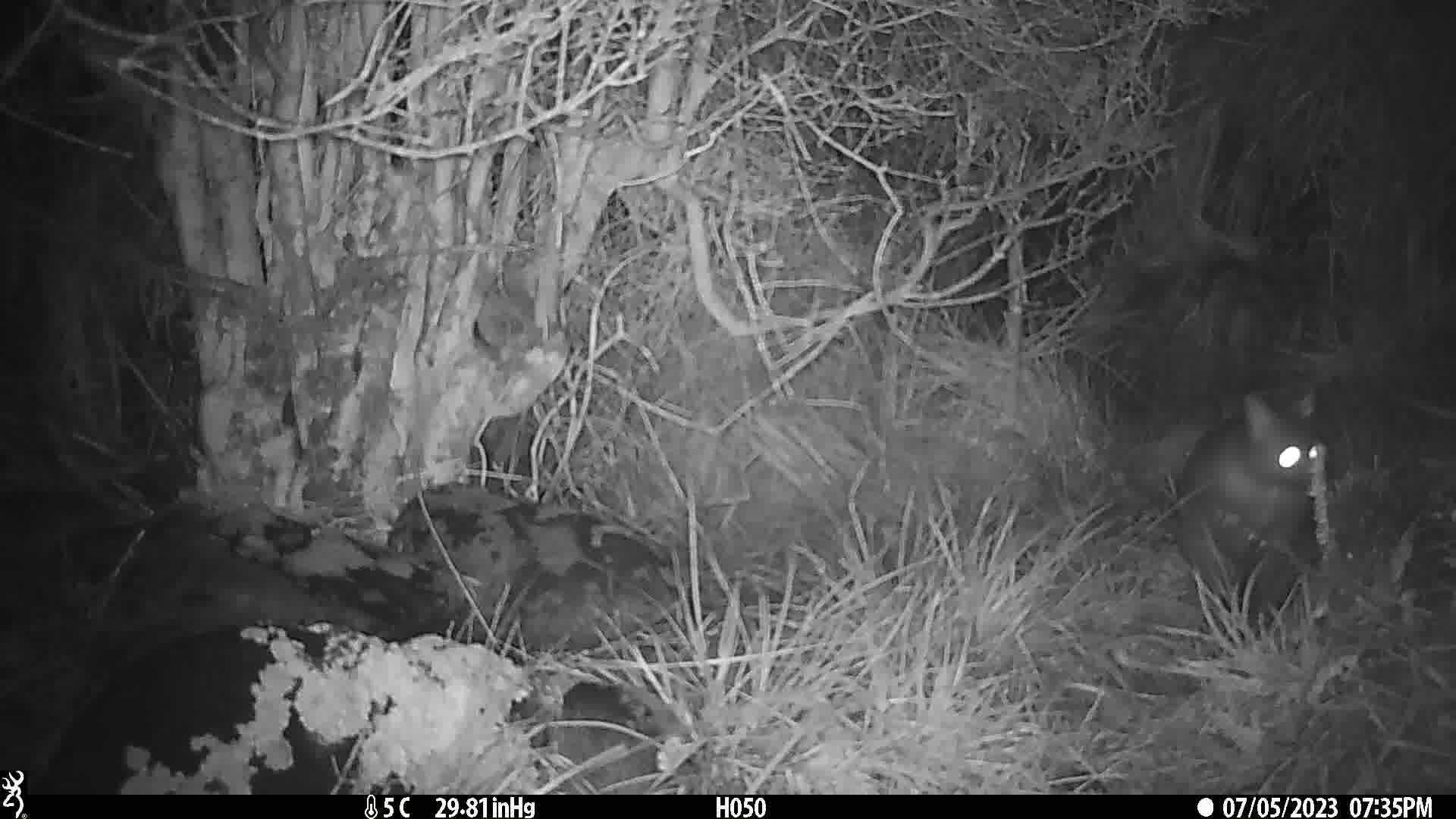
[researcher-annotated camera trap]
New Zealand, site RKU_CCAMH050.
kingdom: Animalia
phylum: Chordata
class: Mammalia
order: Diprotodontia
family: Phalangeridae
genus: Trichosurus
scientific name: Trichosurus vulpecula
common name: common brushtail possum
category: possum